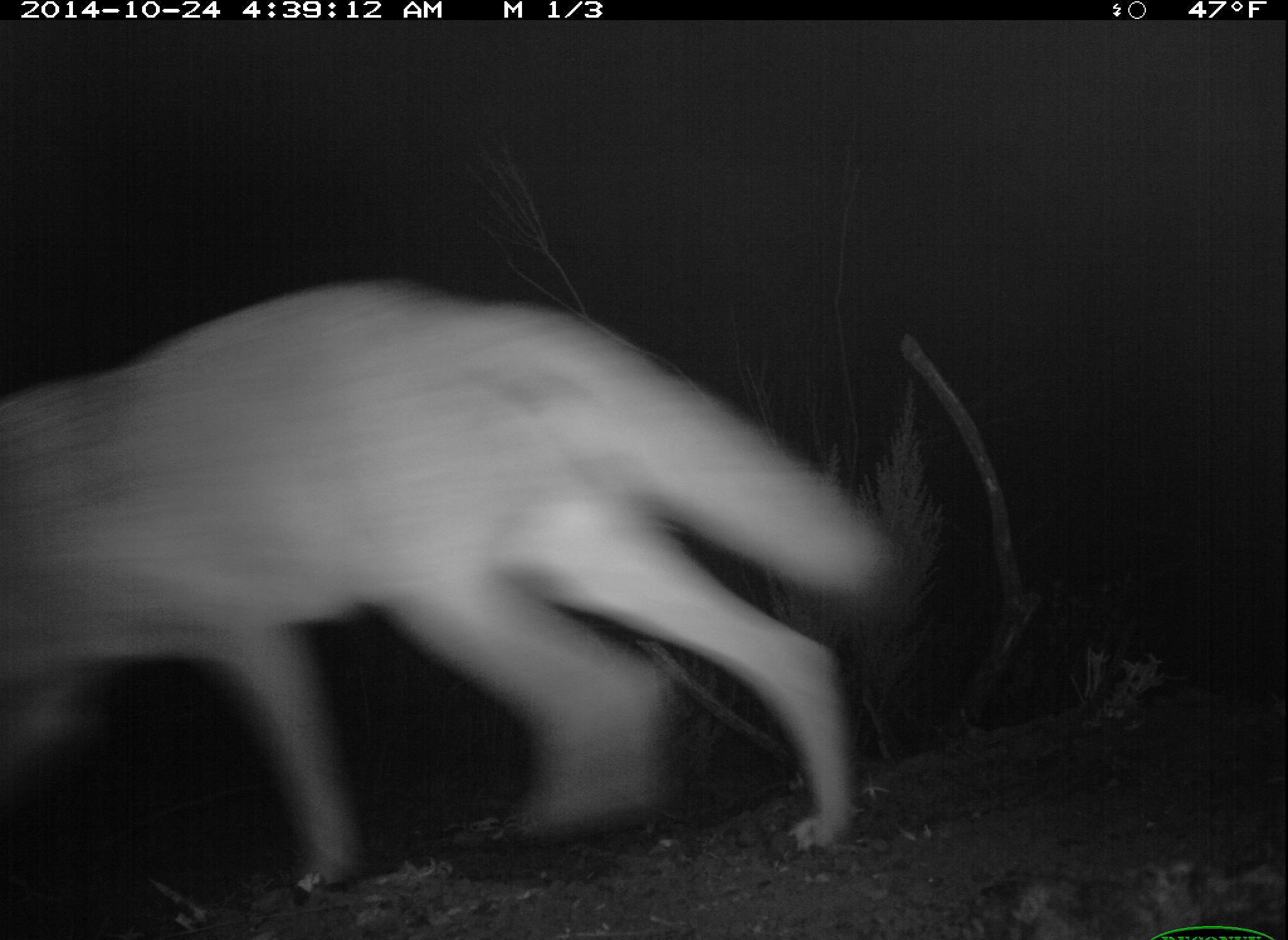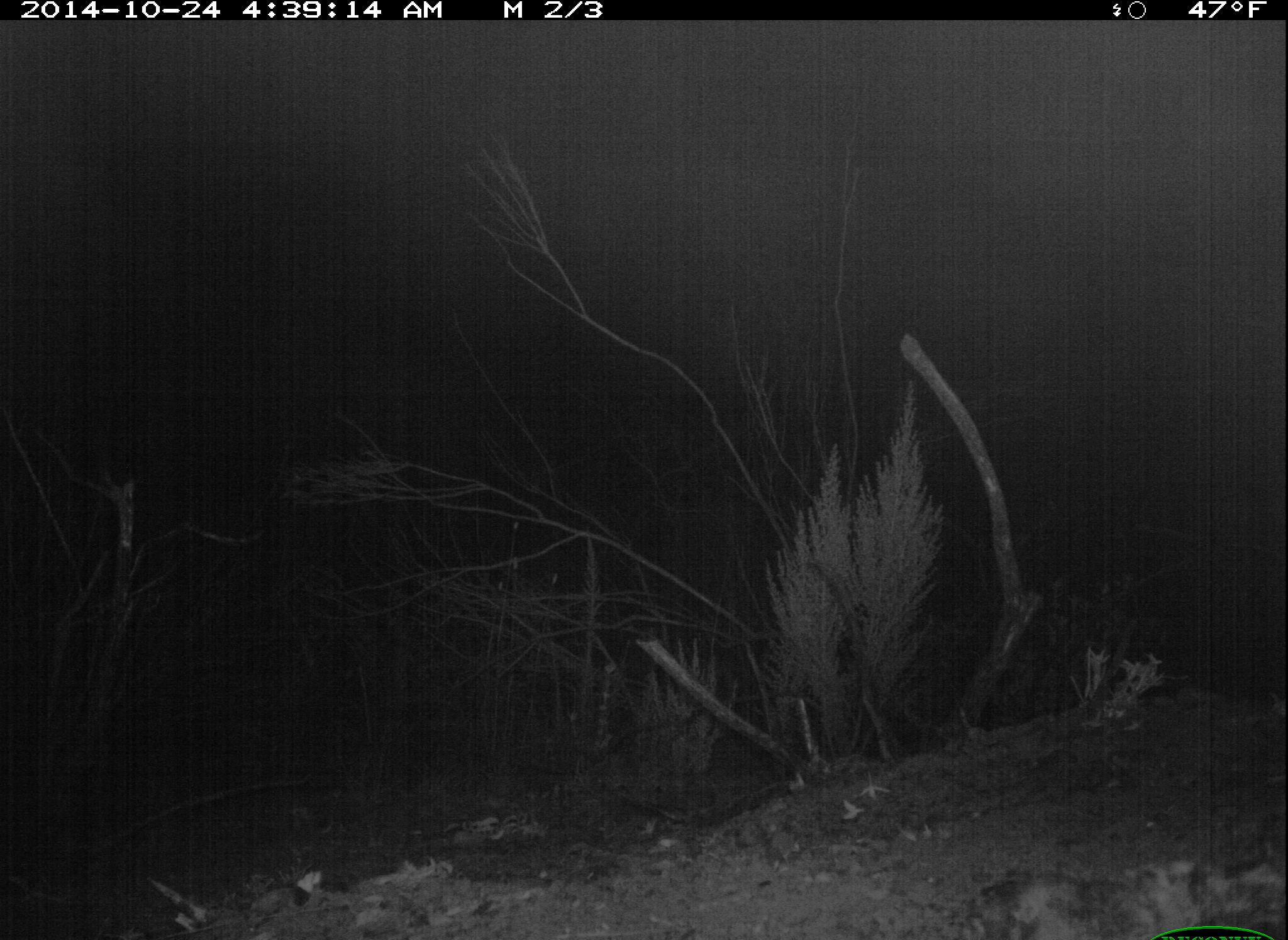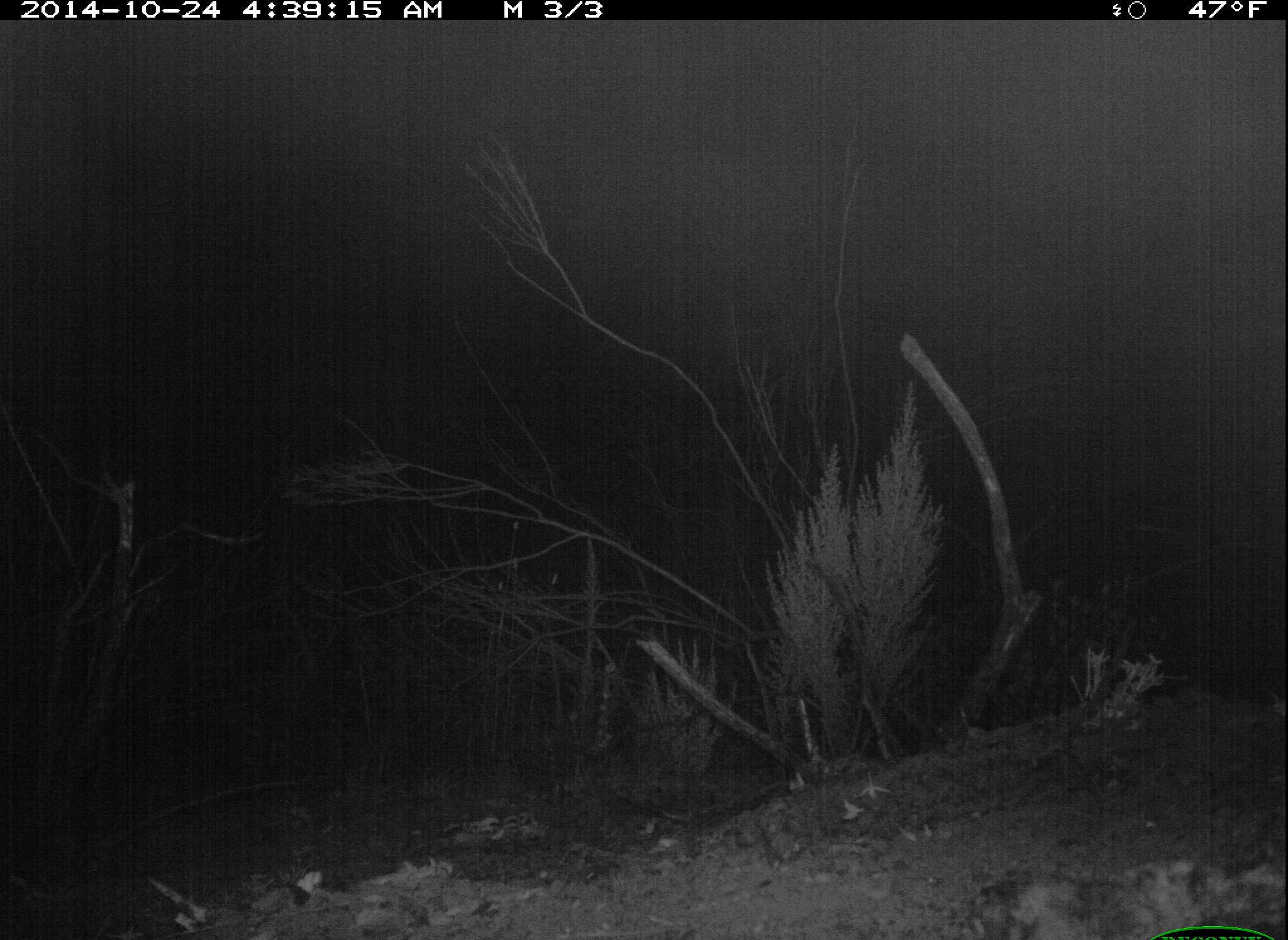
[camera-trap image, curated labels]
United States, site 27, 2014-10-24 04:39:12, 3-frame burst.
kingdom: Animalia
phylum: Chordata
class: Mammalia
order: Carnivora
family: Canidae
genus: Canis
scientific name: Canis latrans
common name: coyote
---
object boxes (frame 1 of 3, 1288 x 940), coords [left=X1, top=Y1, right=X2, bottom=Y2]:
coyote: [left=0, top=282, right=890, bottom=898]